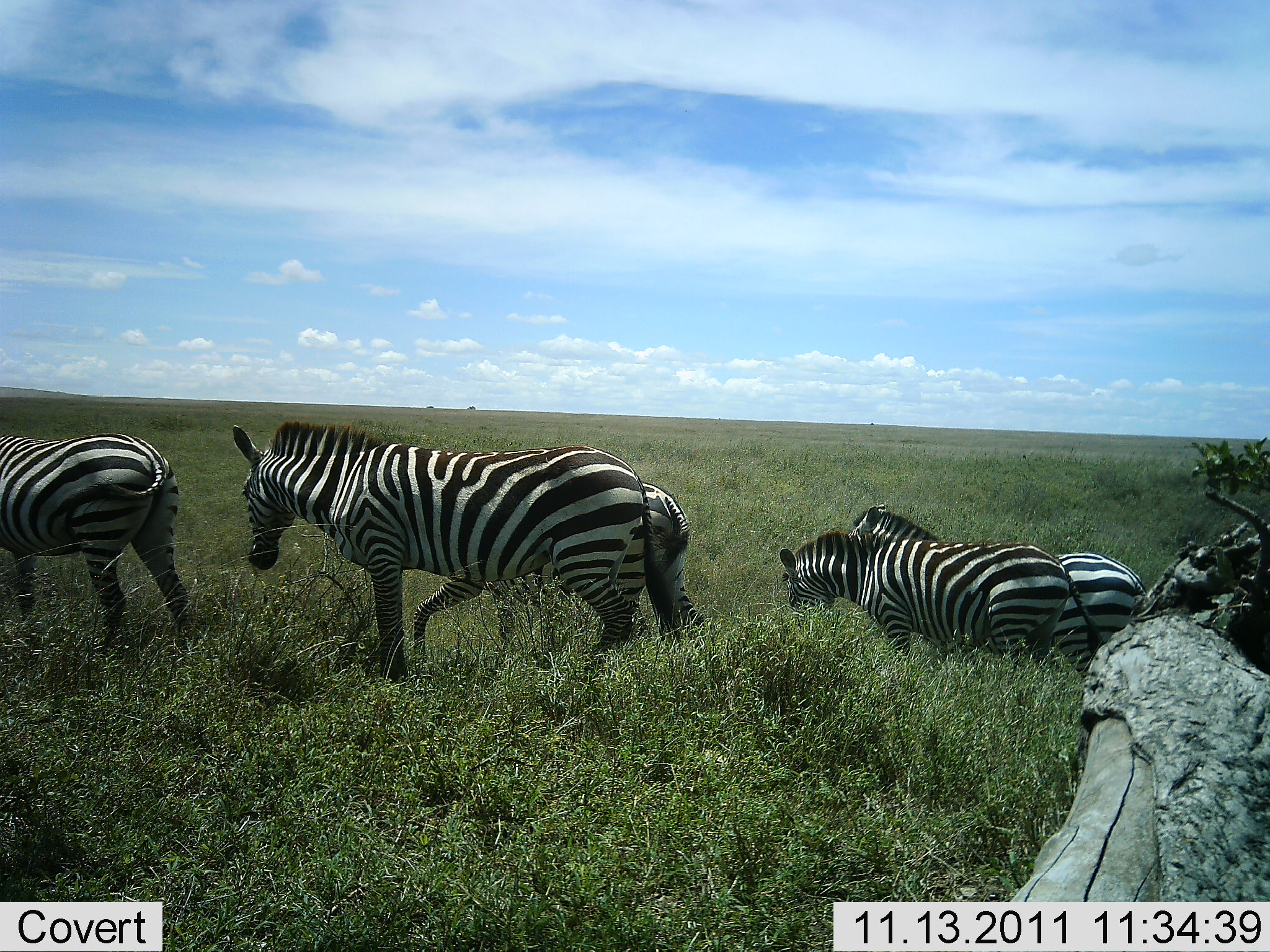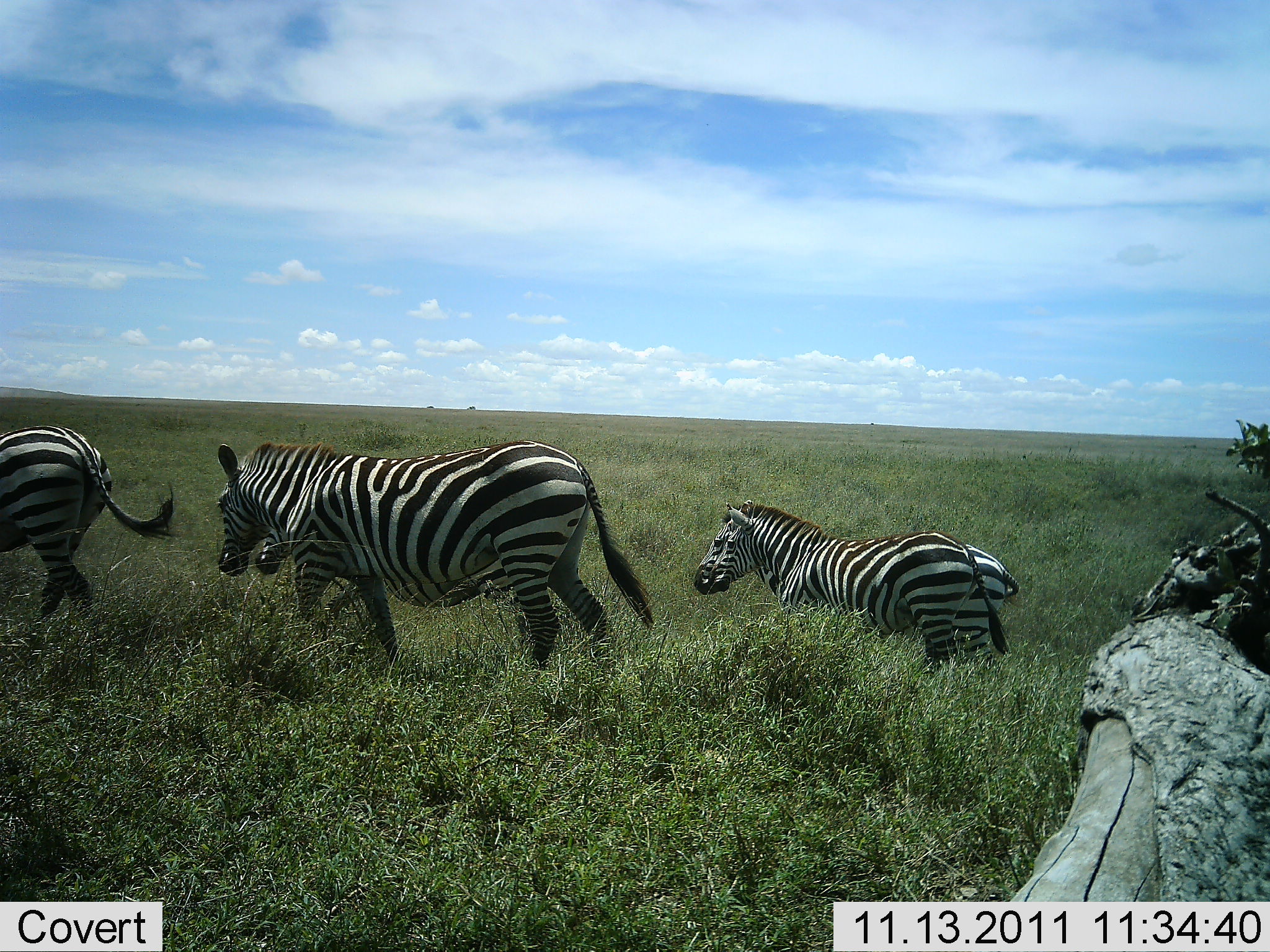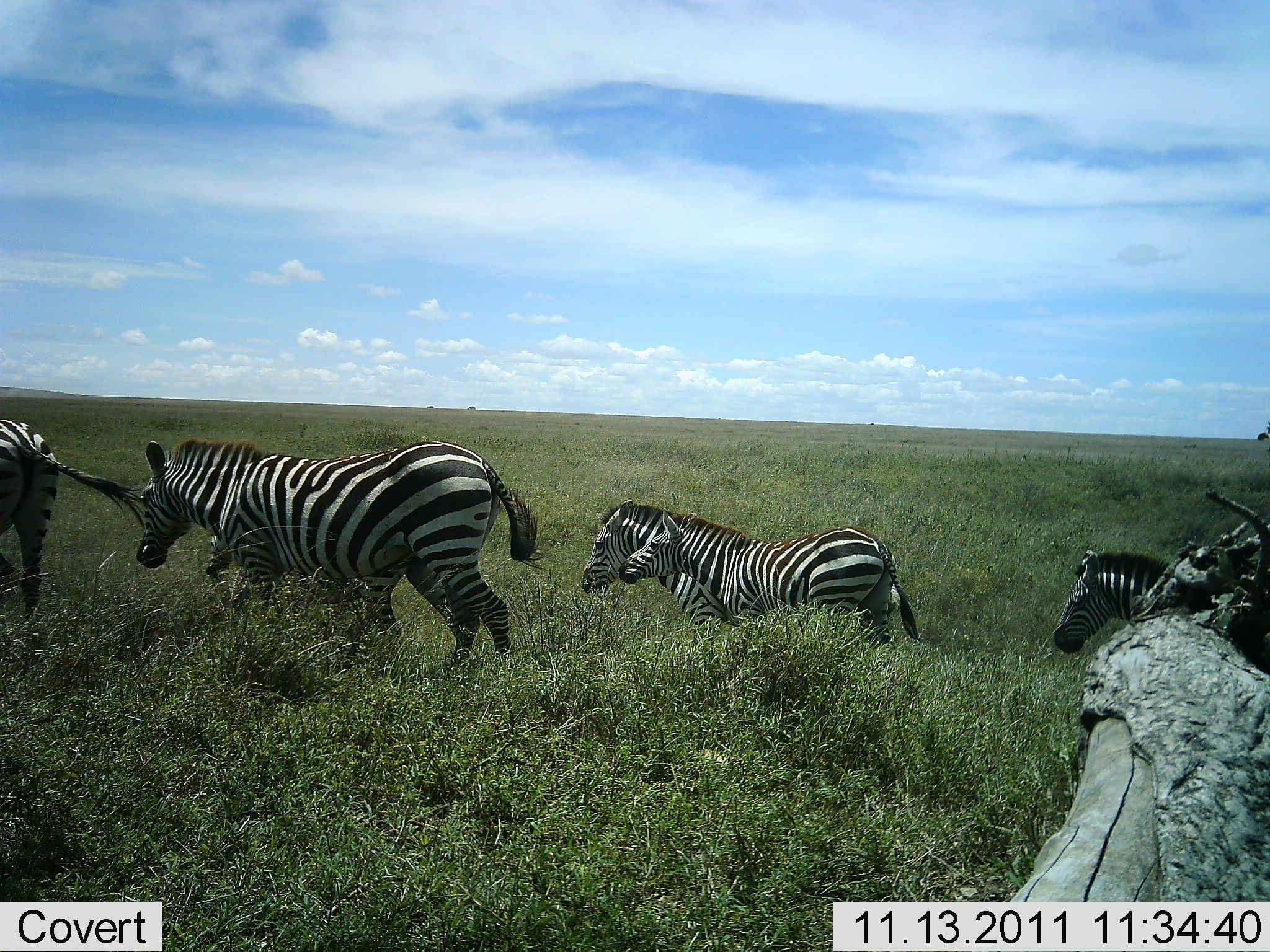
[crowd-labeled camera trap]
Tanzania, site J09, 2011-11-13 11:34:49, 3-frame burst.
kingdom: Animalia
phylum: Chordata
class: Mammalia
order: Perissodactyla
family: Equidae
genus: Equus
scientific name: Equus quagga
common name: plains zebra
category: zebra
Zebra (plains zebra) (Equus quagga), count 5. Behavior (volunteer vote fractions): standing 8%, resting 0%, moving 92%, interacting 0%. Young present (vote fraction): 15%. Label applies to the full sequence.